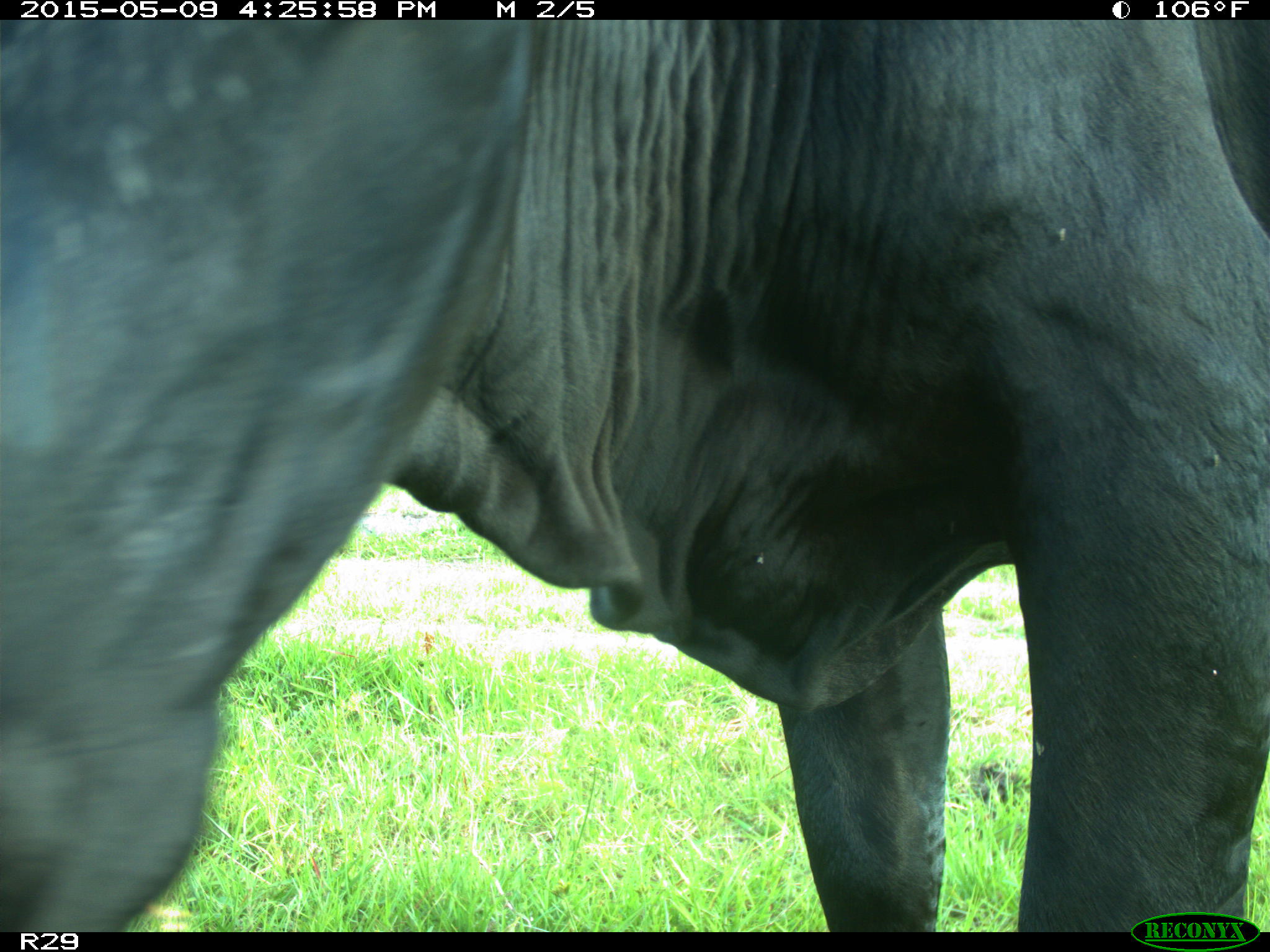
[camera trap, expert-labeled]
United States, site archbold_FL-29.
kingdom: Animalia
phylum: Chordata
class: Mammalia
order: Artiodactyla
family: Bovidae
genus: Bos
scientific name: Bos taurus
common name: domestic cow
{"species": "Bos taurus (domestic cow)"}